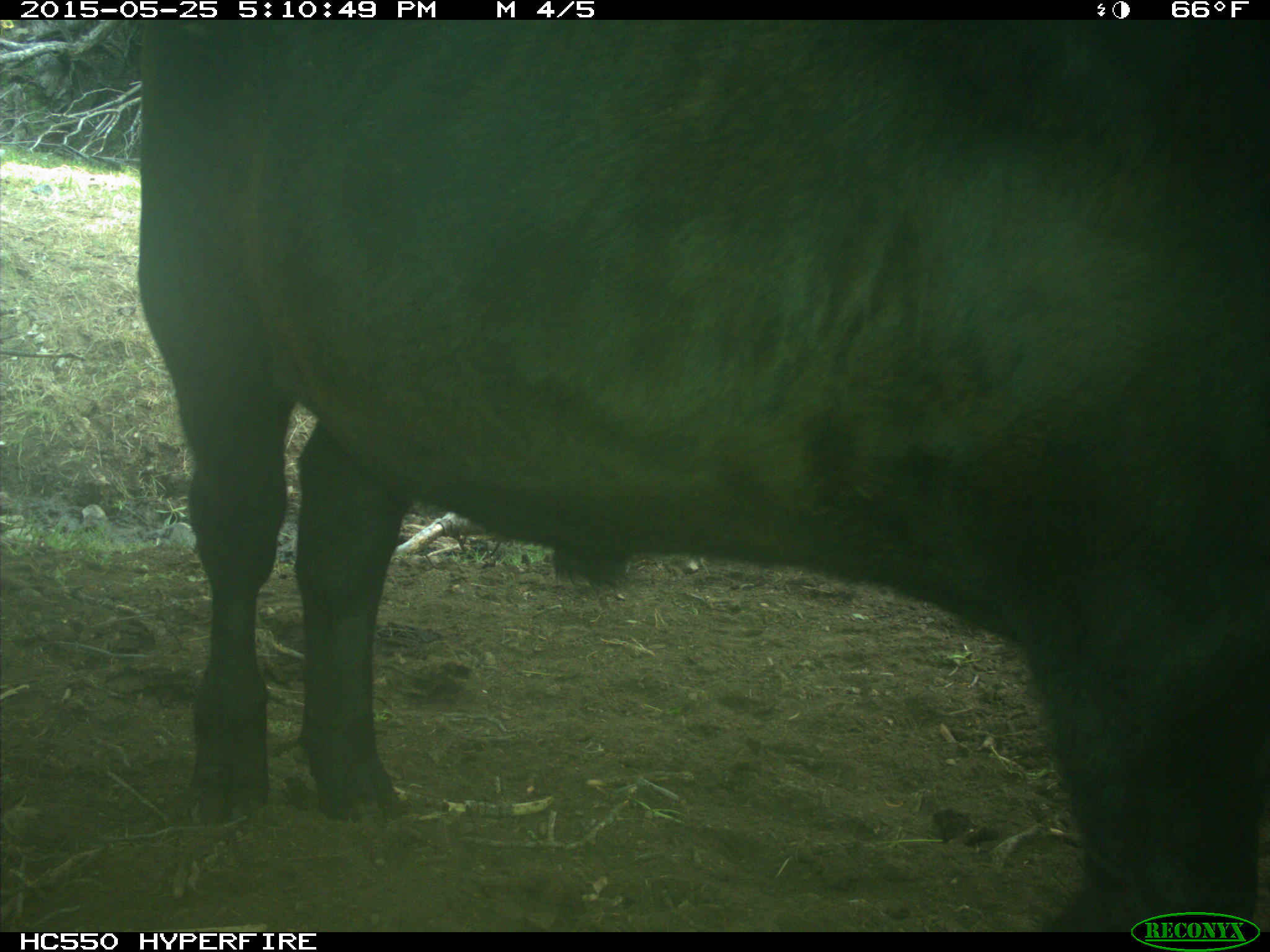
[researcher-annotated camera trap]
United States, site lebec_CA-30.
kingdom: Animalia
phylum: Chordata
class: Mammalia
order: Artiodactyla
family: Bovidae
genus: Bos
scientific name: Bos taurus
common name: domestic cow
Bos taurus (domestic cow).